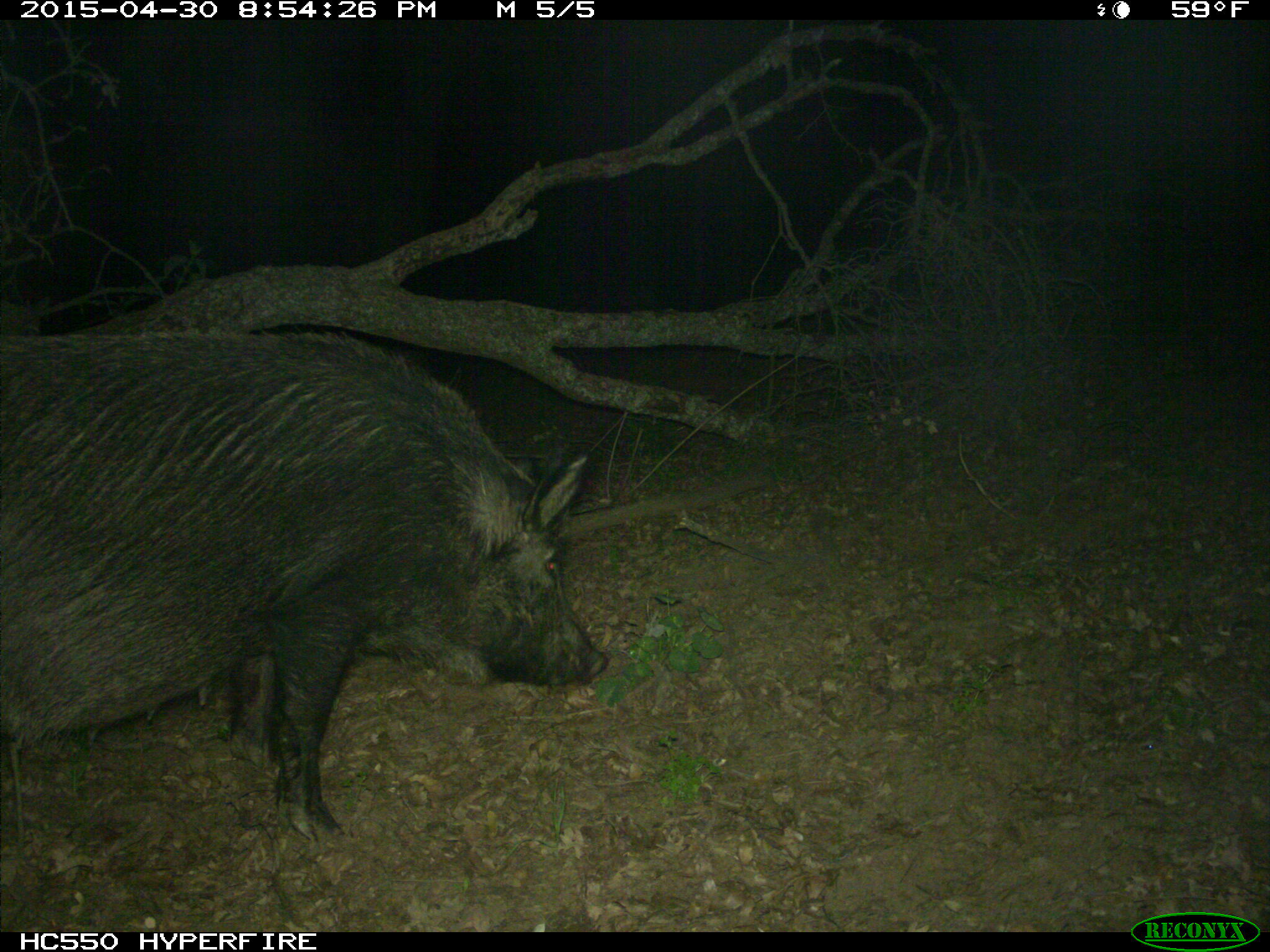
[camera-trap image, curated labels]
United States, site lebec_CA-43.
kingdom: Animalia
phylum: Chordata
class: Mammalia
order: Artiodactyla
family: Suidae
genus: Sus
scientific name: Sus scrofa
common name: wild boar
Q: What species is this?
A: Sus scrofa (wild boar).